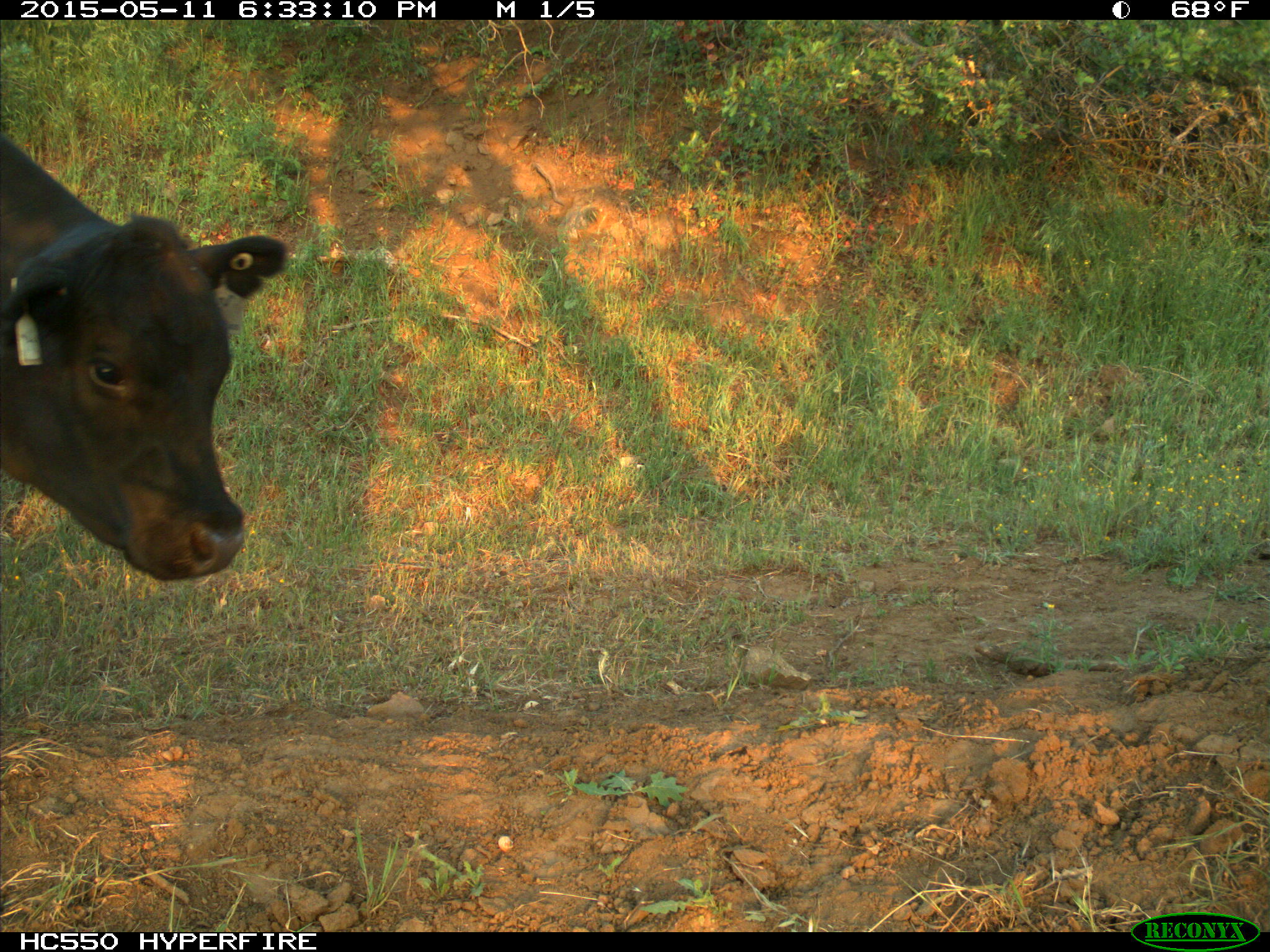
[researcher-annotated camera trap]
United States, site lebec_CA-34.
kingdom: Animalia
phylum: Chordata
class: Mammalia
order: Artiodactyla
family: Bovidae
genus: Bos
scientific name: Bos taurus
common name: domestic cow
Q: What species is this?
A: Bos taurus (domestic cow).